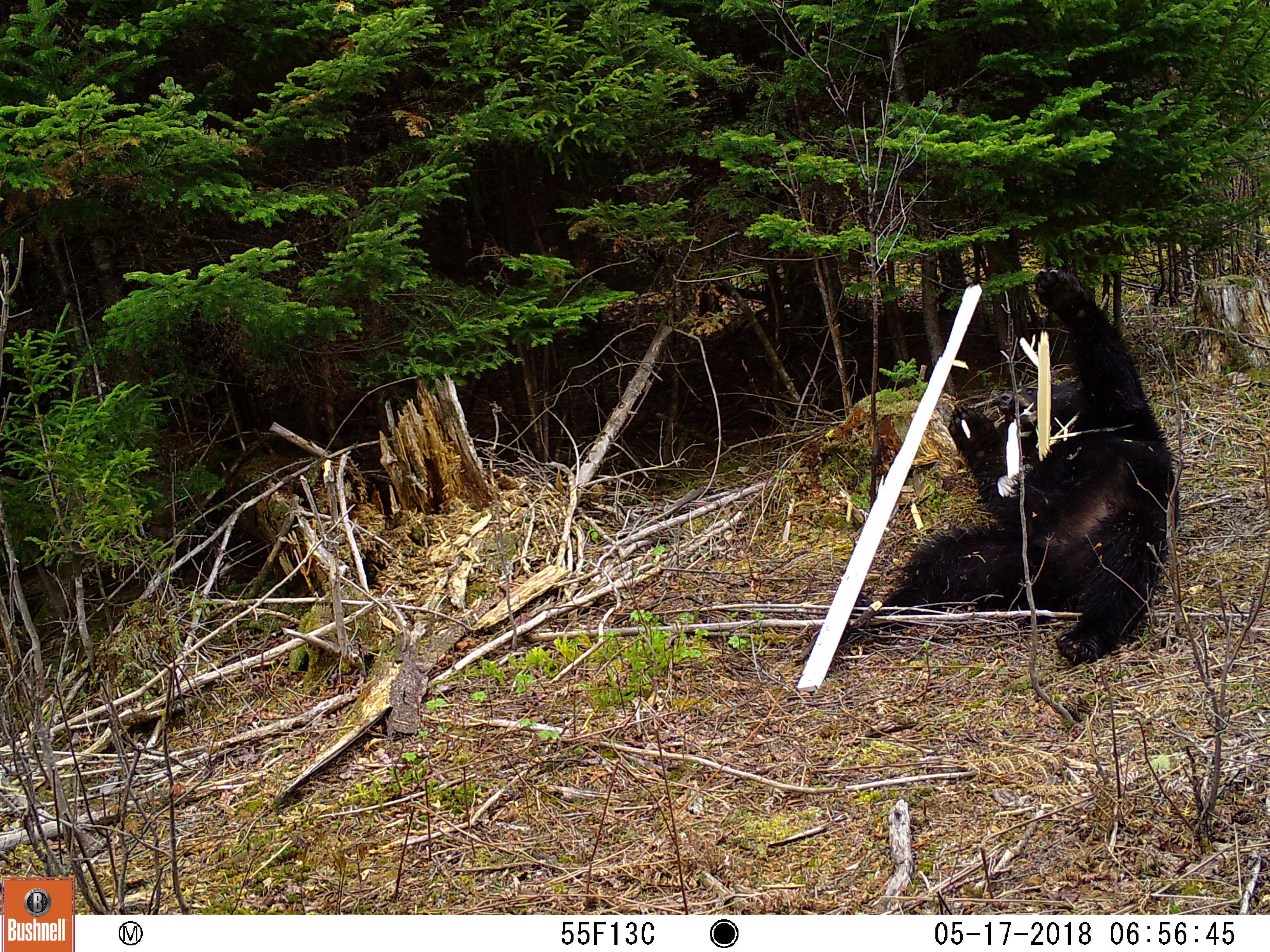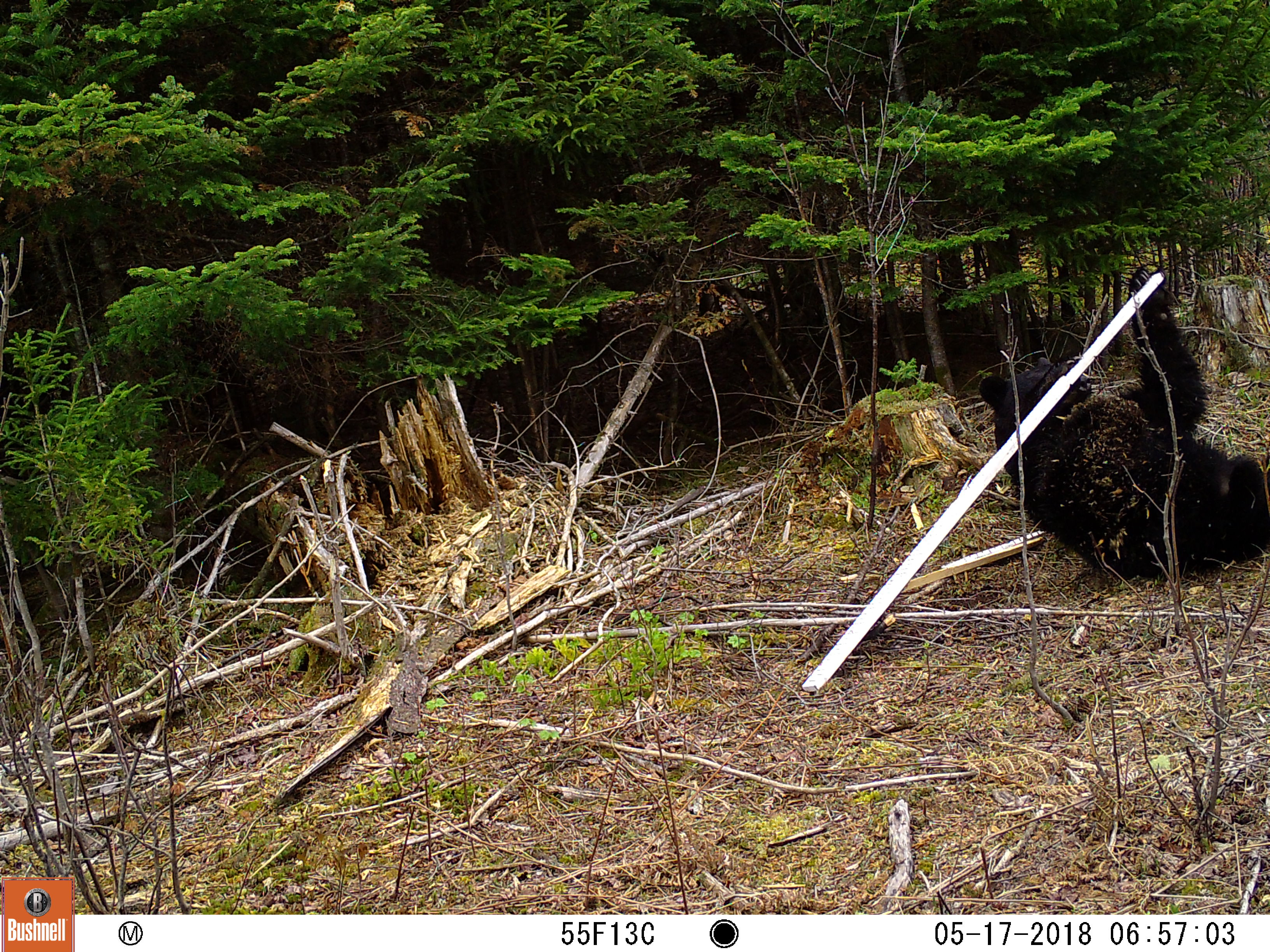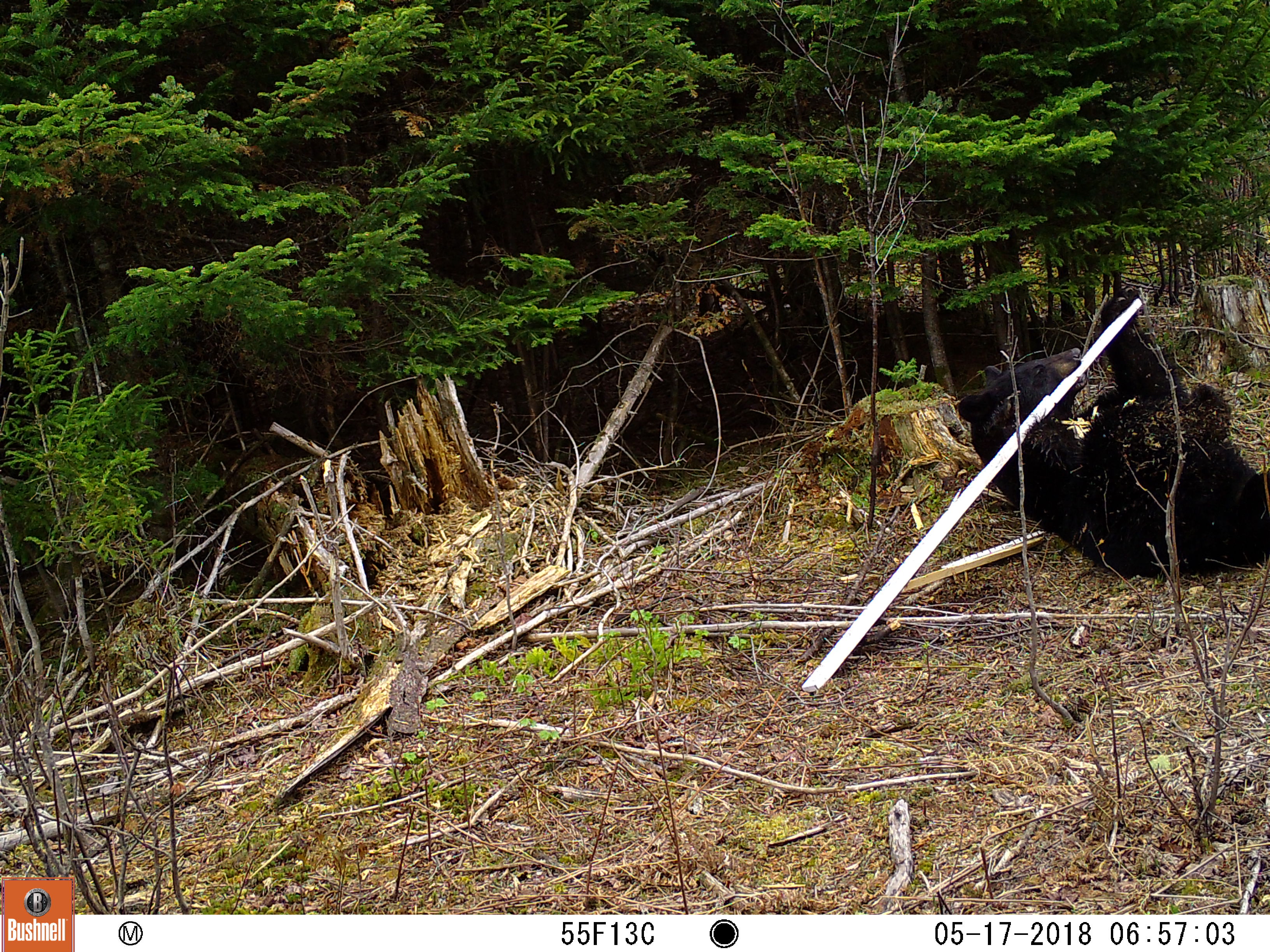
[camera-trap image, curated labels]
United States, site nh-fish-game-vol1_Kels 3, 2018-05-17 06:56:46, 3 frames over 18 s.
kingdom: Animalia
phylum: Chordata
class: Mammalia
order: Carnivora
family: Ursidae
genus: Ursus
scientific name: Ursus americanus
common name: black bear